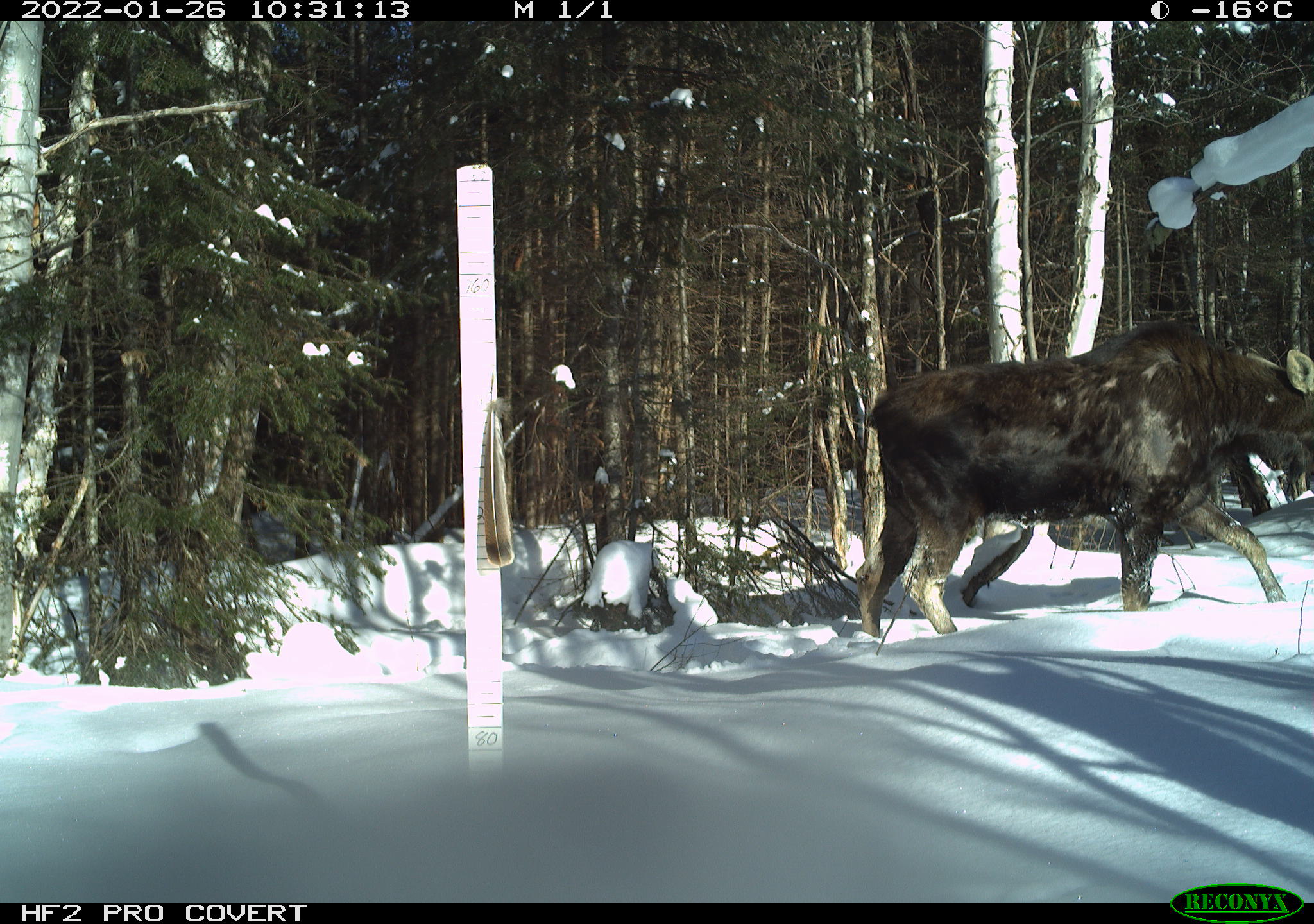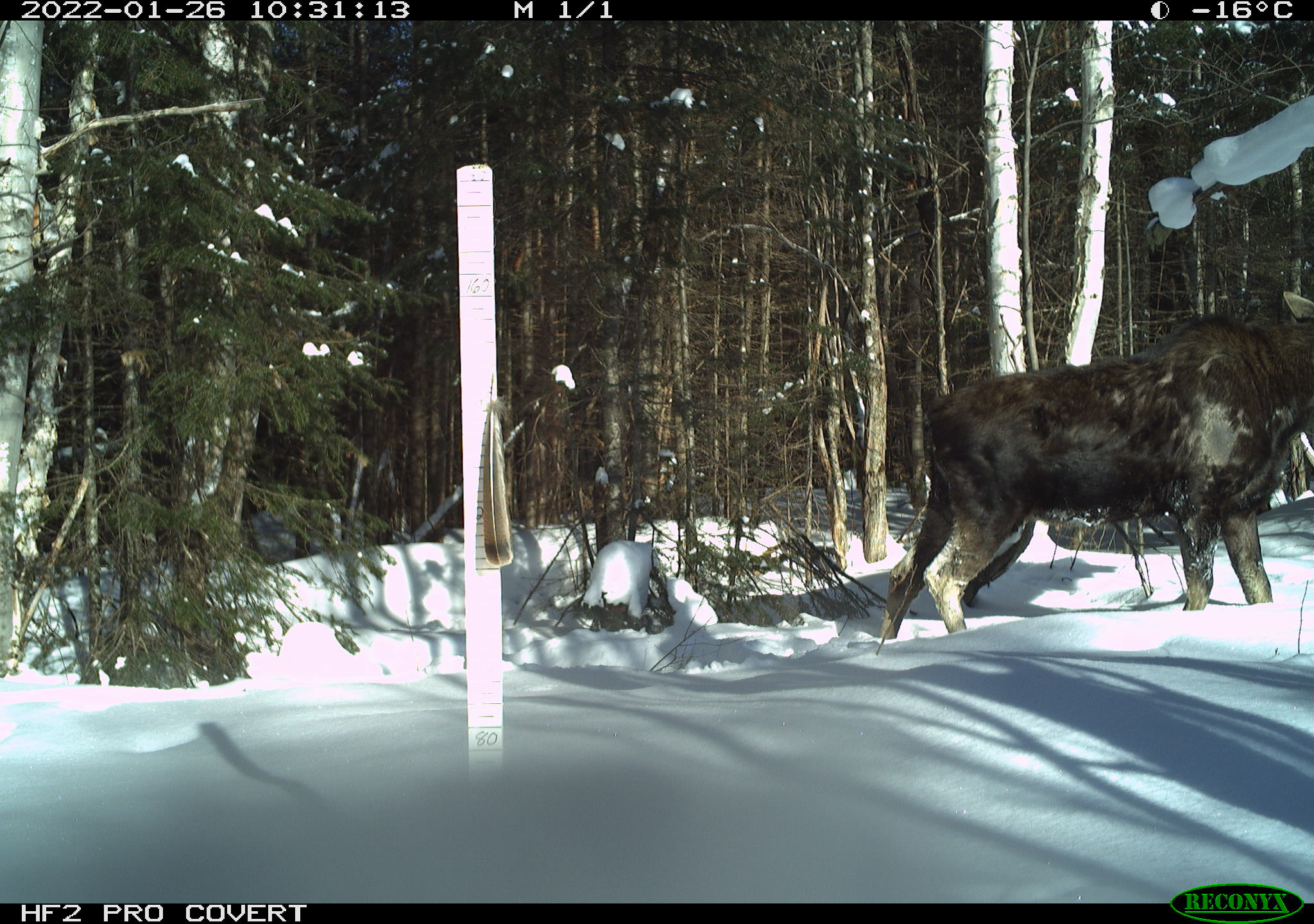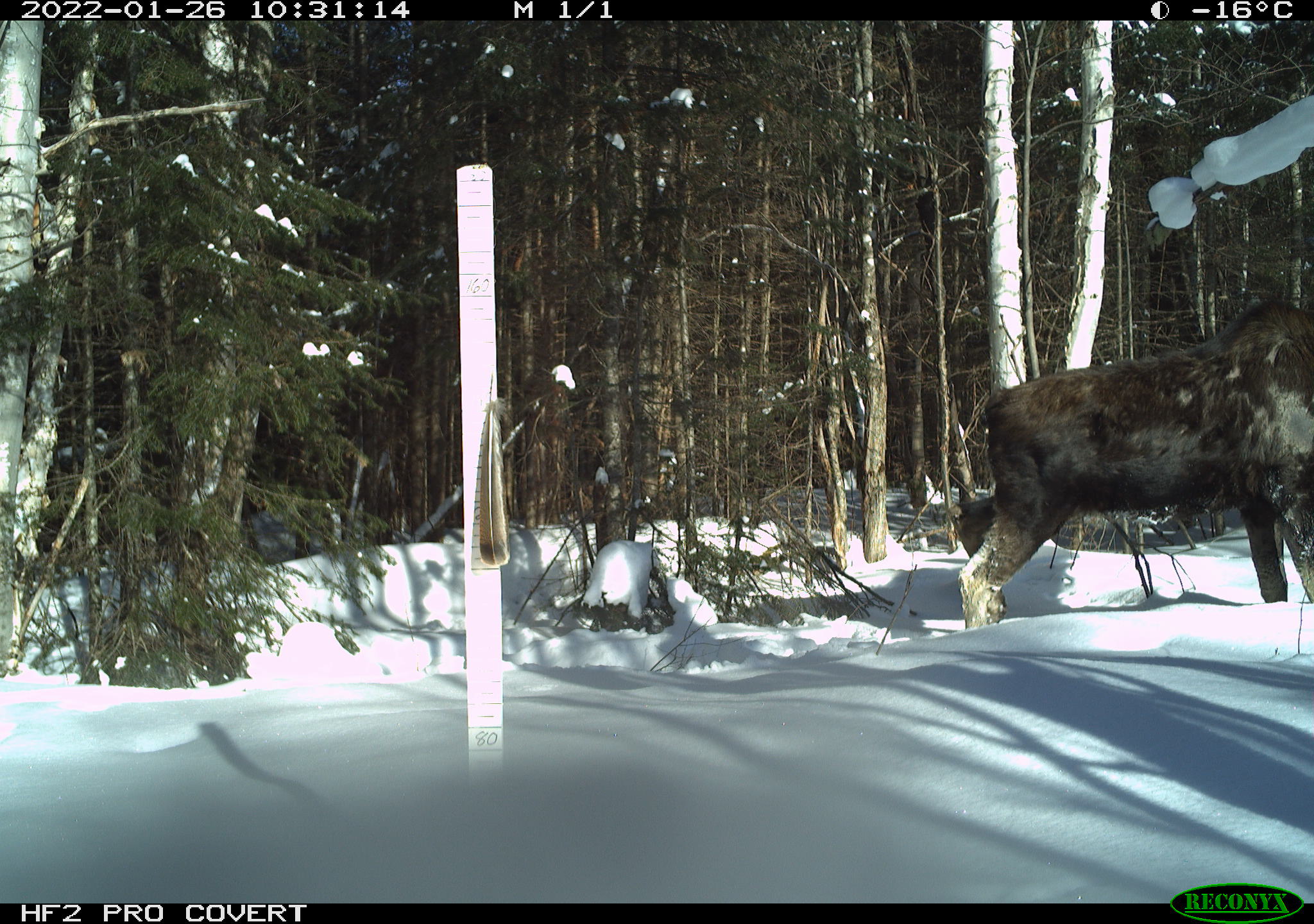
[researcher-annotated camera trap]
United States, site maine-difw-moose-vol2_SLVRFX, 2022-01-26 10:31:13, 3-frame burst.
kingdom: Animalia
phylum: Chordata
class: Mammalia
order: Artiodactyla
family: Cervidae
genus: Alces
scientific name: Alces alces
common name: moose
Moose (Alces alces).